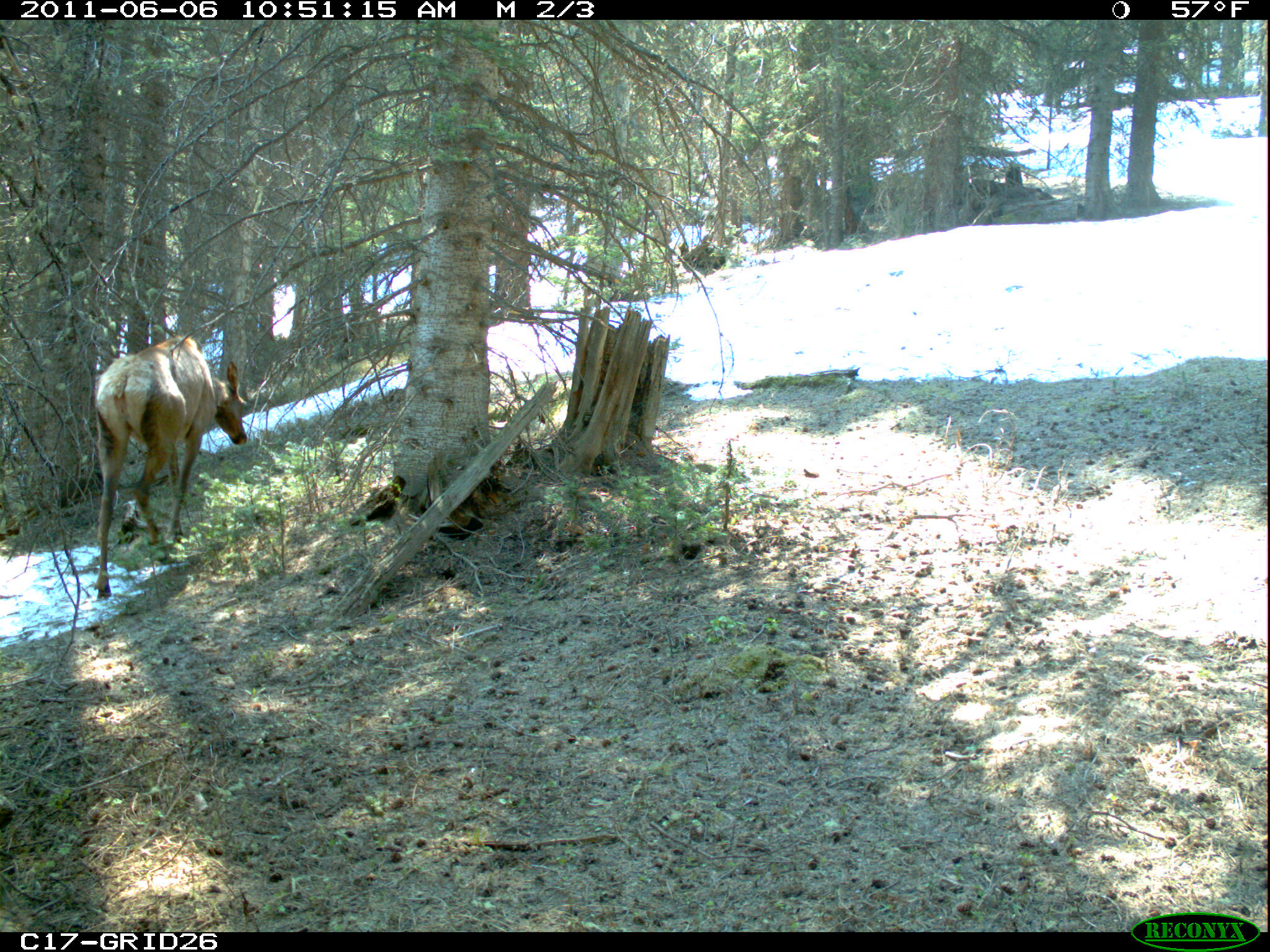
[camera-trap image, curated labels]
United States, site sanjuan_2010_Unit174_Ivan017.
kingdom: Animalia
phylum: Chordata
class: Mammalia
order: Artiodactyla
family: Cervidae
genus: Cervus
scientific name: Cervus elaphus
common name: red deer